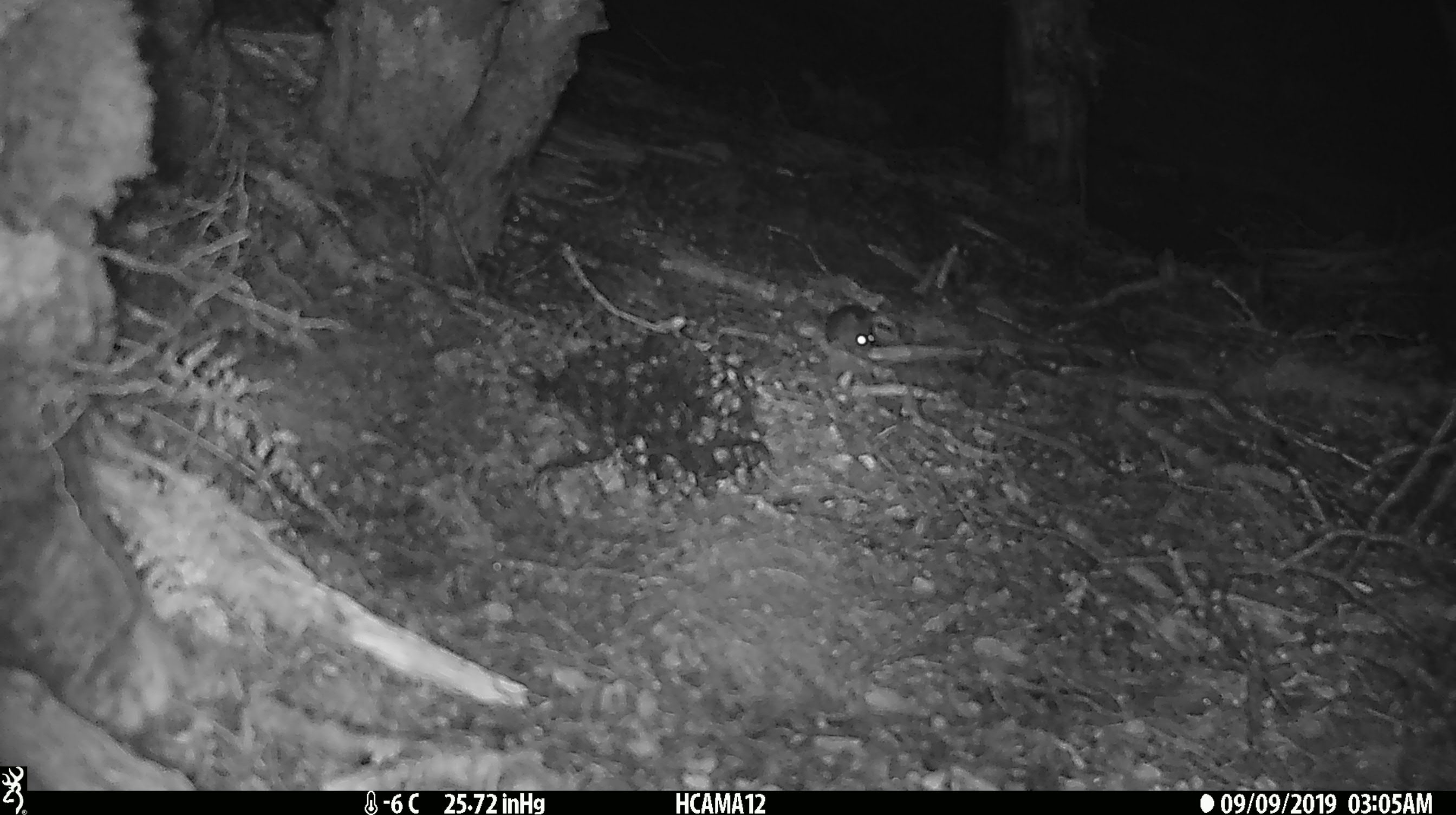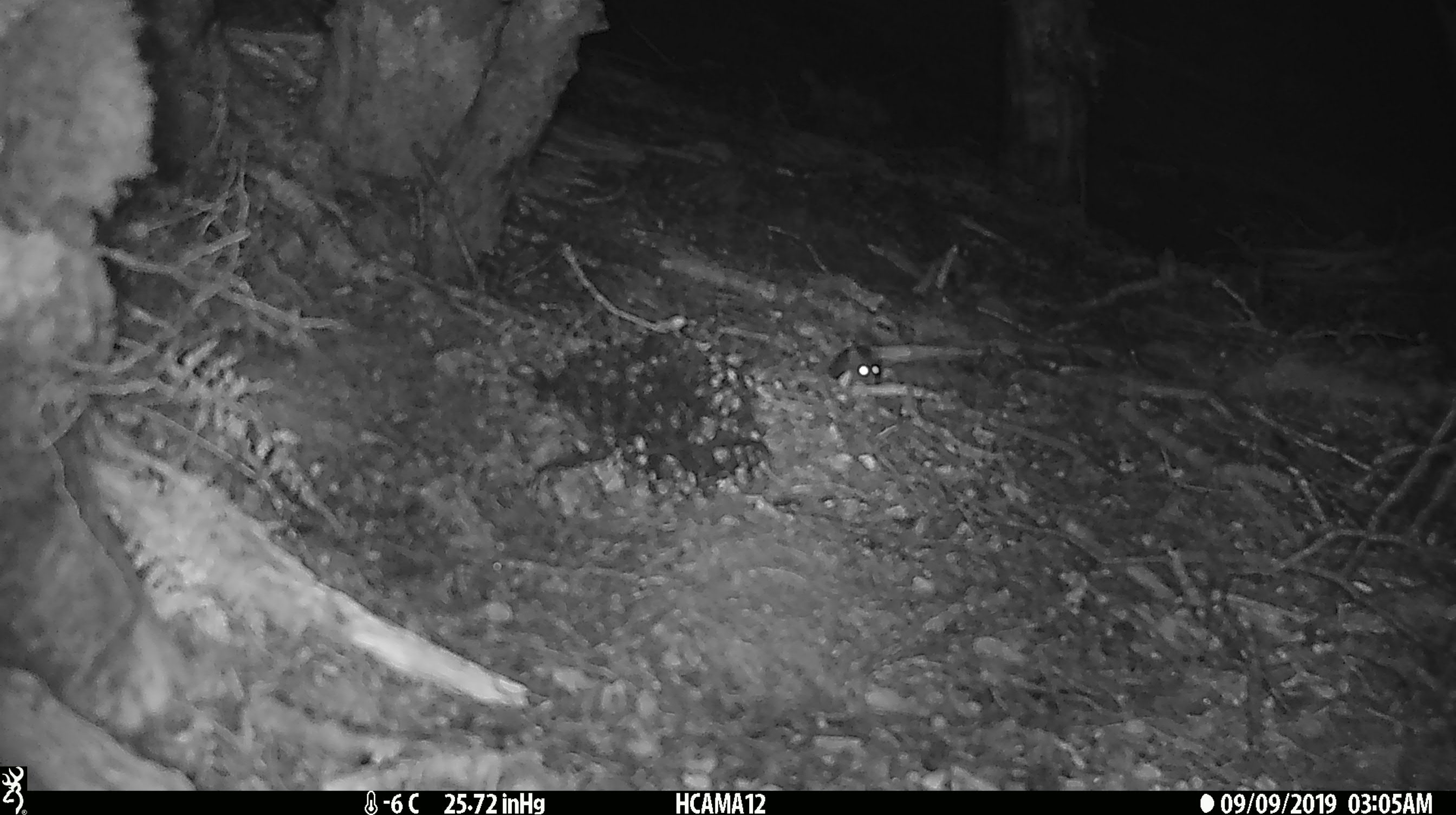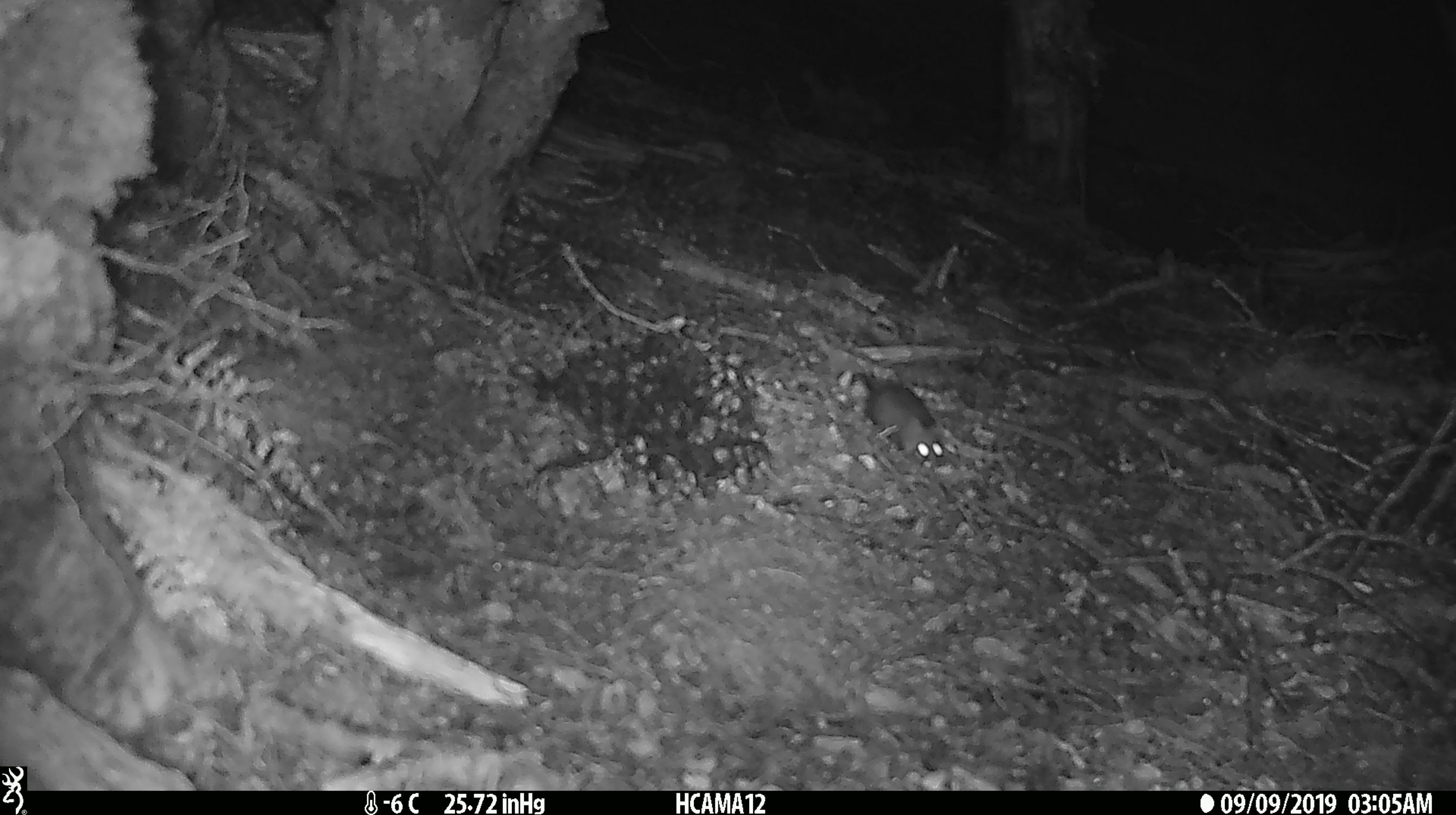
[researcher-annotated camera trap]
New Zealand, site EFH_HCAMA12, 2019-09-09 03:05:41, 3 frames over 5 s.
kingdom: Animalia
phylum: Chordata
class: Mammalia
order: Rodentia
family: Muridae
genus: Mus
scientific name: Mus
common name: mouse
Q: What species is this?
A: Mouse (Mus).